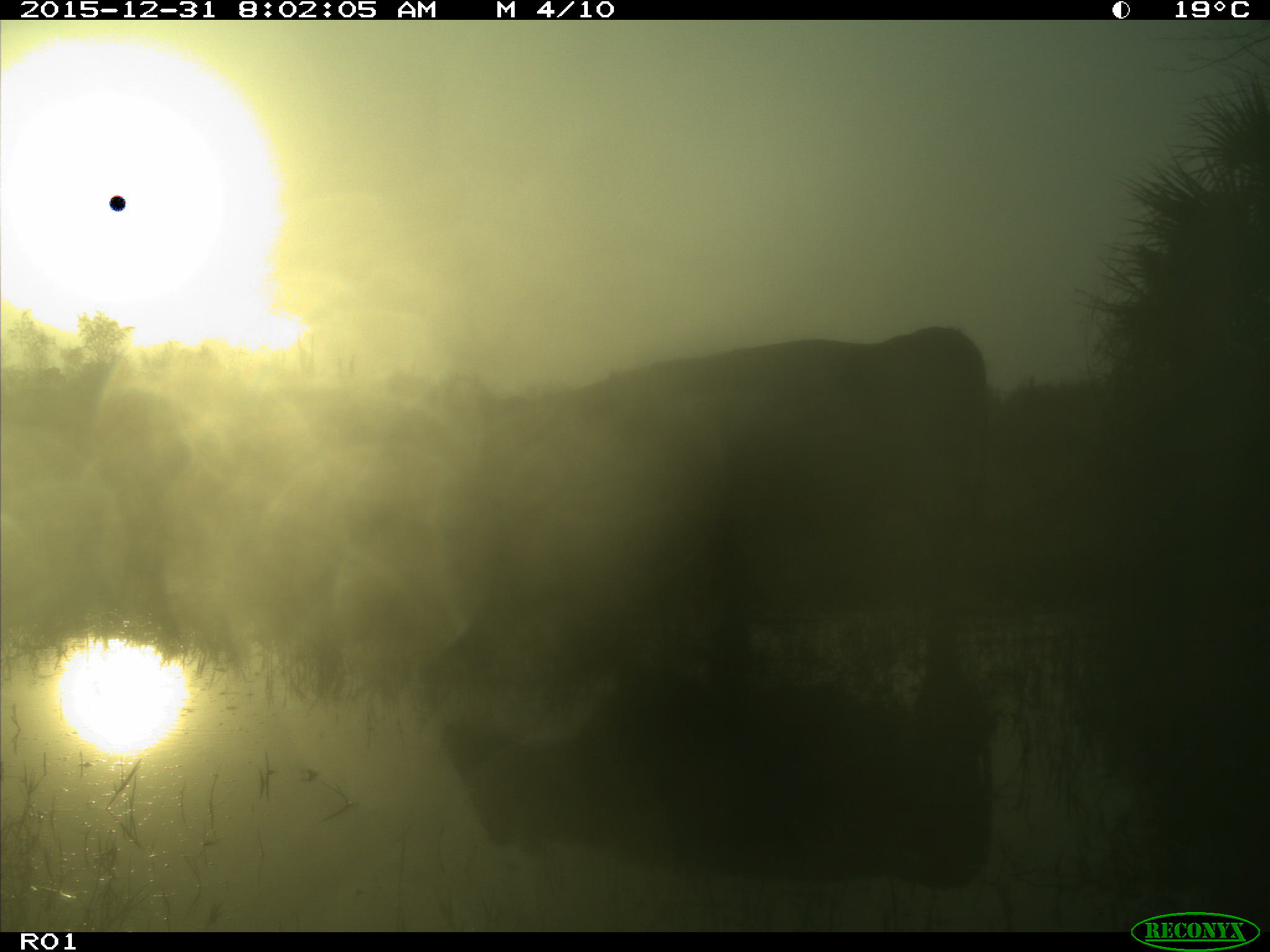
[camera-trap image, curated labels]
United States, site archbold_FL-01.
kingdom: Animalia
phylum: Chordata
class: Mammalia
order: Artiodactyla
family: Bovidae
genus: Bos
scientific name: Bos taurus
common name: domestic cow